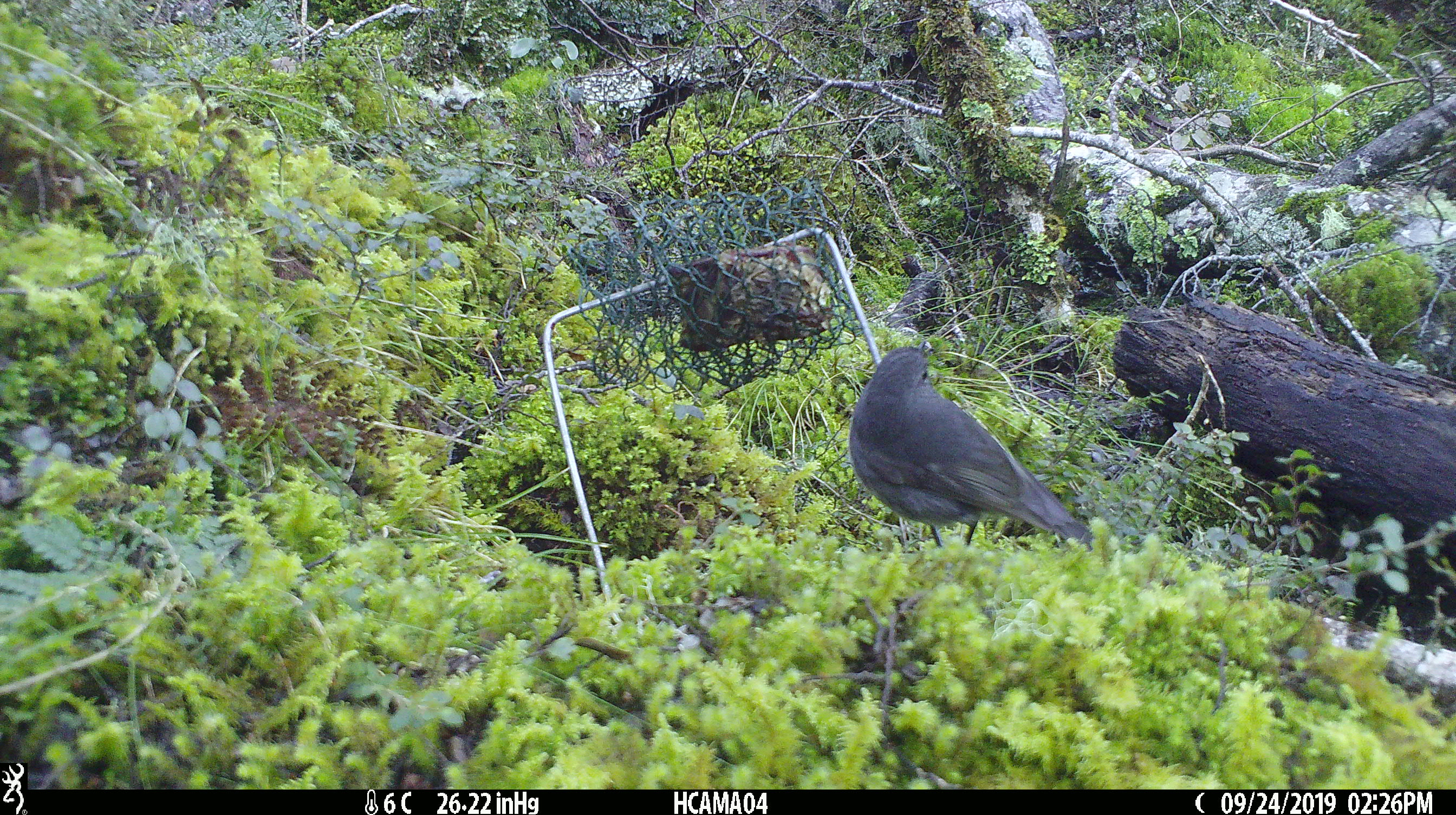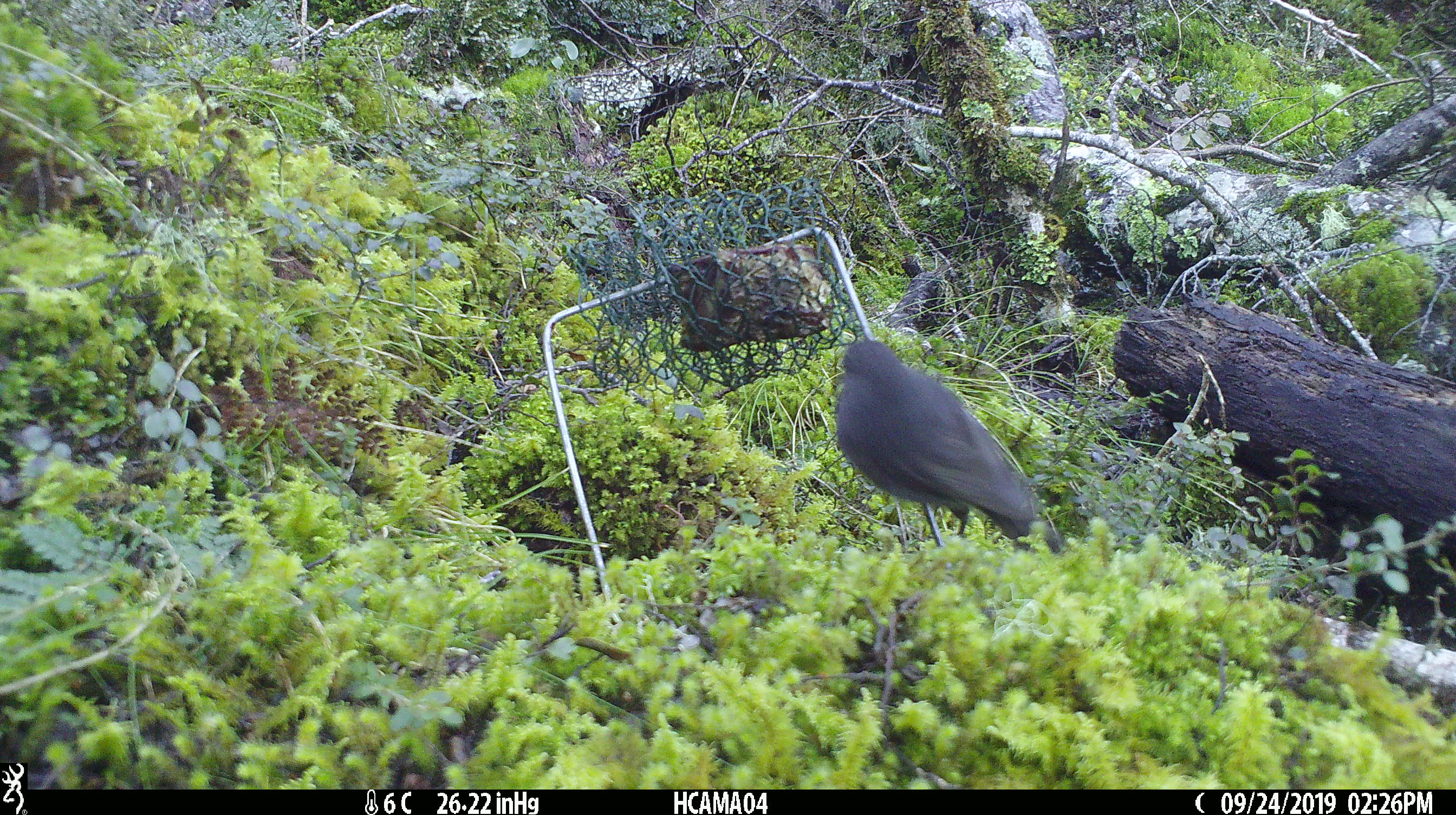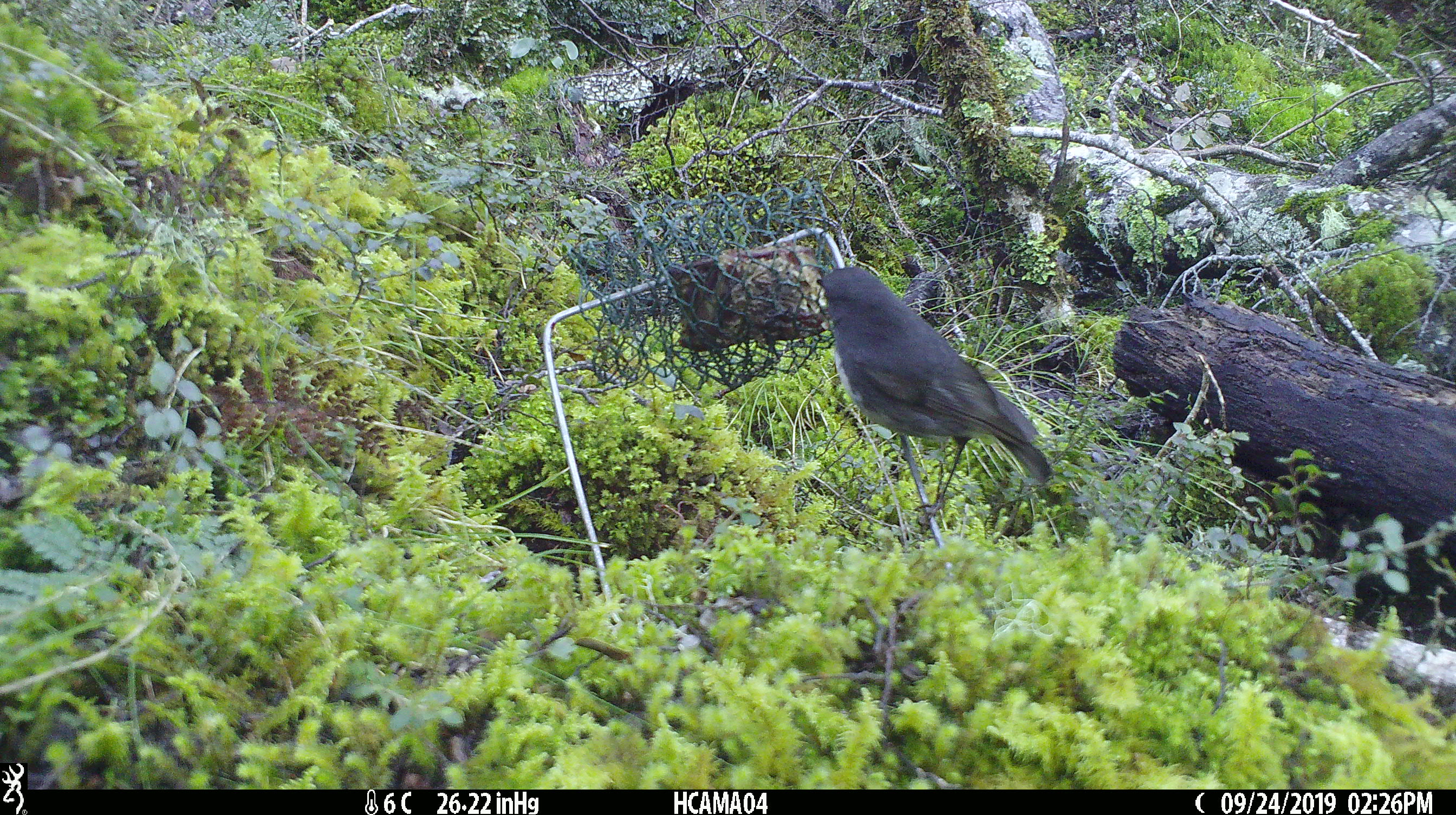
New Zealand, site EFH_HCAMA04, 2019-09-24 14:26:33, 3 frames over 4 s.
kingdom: Animalia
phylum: Chordata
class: Aves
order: Passeriformes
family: Petroicidae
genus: Petroica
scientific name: Petroica australis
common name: new zealand robin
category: robin